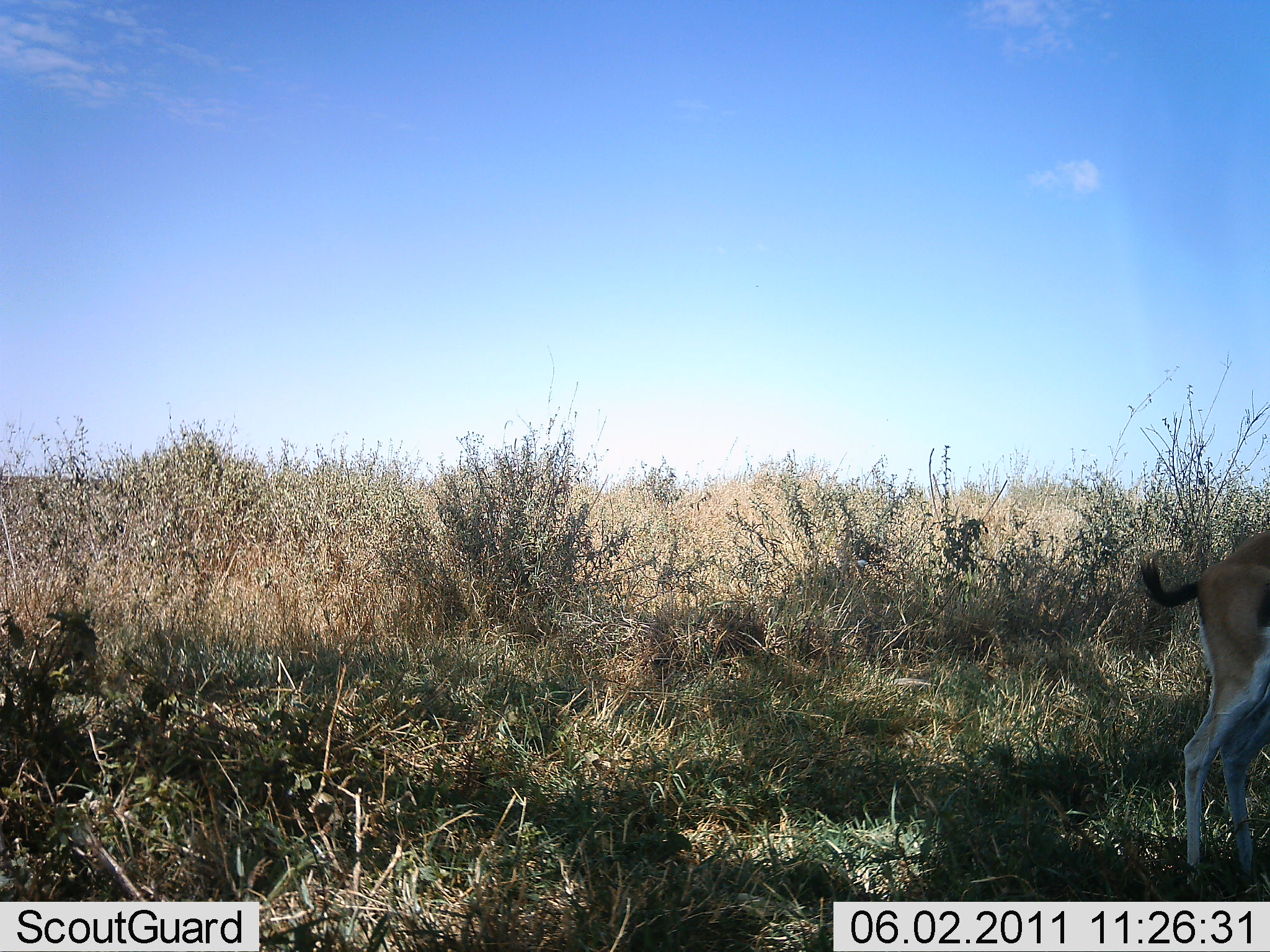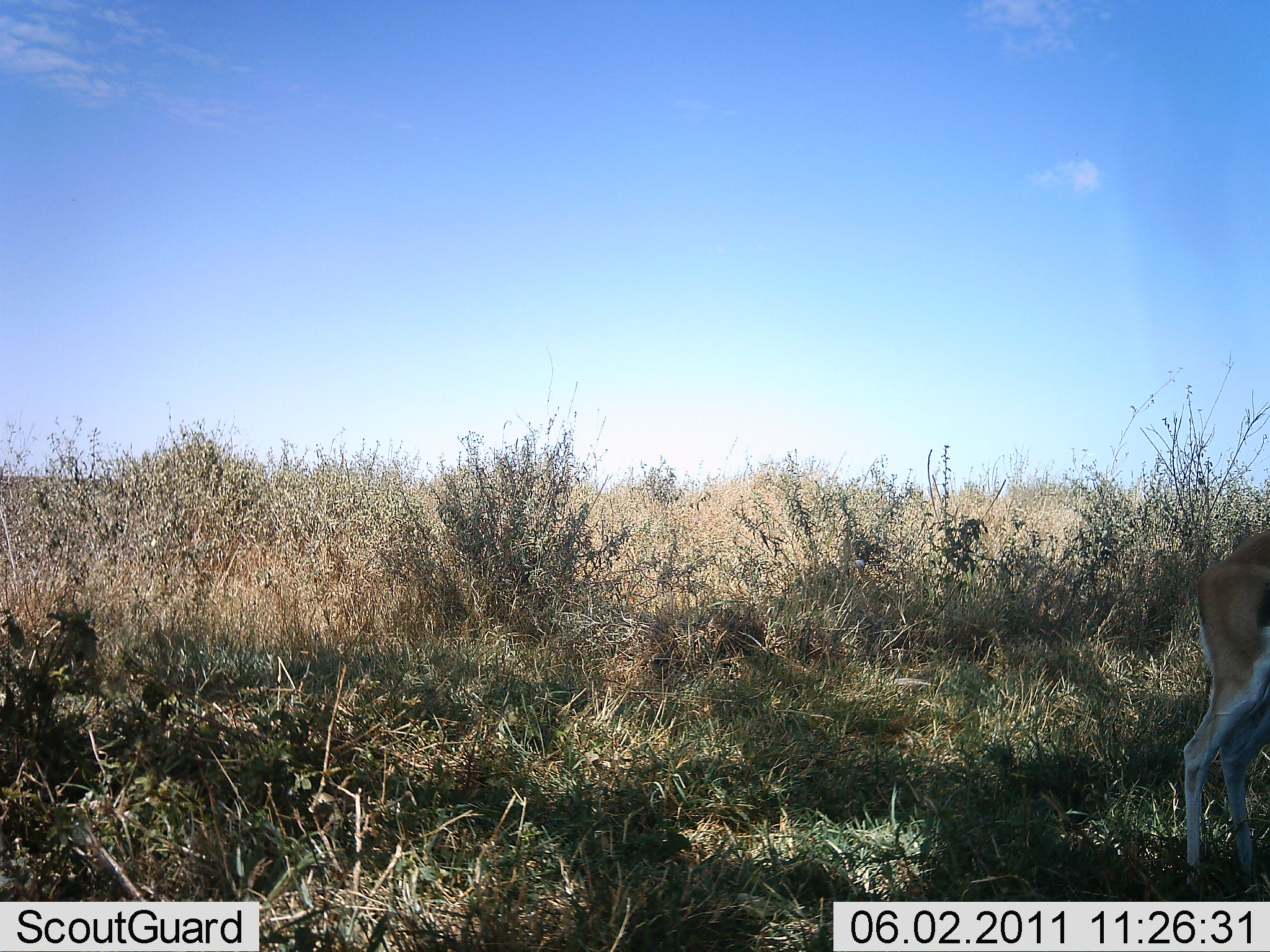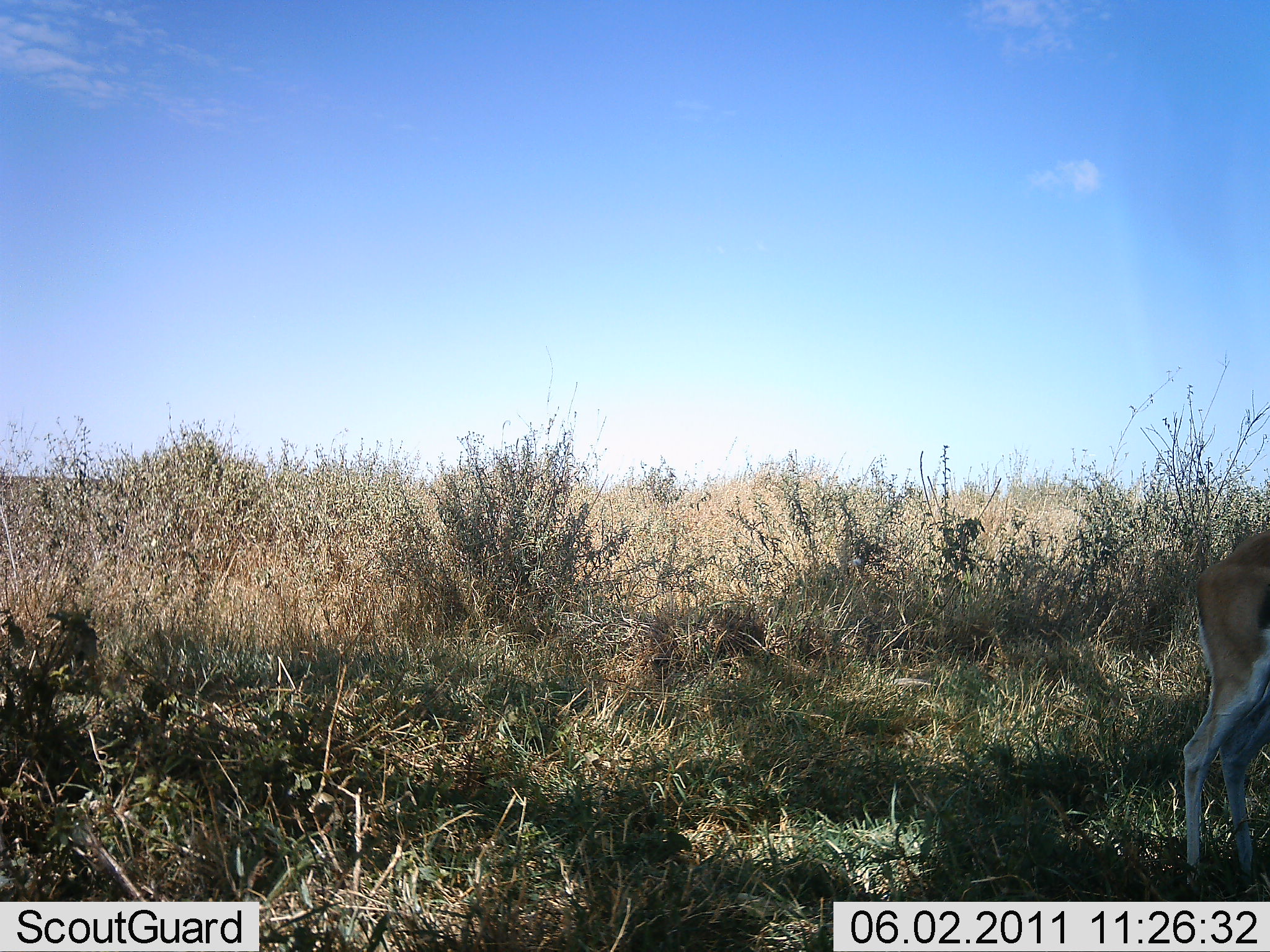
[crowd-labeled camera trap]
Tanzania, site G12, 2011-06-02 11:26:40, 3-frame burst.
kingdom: Animalia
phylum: Chordata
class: Mammalia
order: Artiodactyla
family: Bovidae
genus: Eudorcas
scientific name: Eudorcas thomsonii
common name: thomson's gazelle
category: gazellethomsons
Gazellethomsons (thomson's gazelle) (Eudorcas thomsonii), count 1. Behavior (volunteer vote fractions): standing 92%, resting 0%, moving 8%, interacting 0%. Young present (vote fraction): 0%. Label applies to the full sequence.